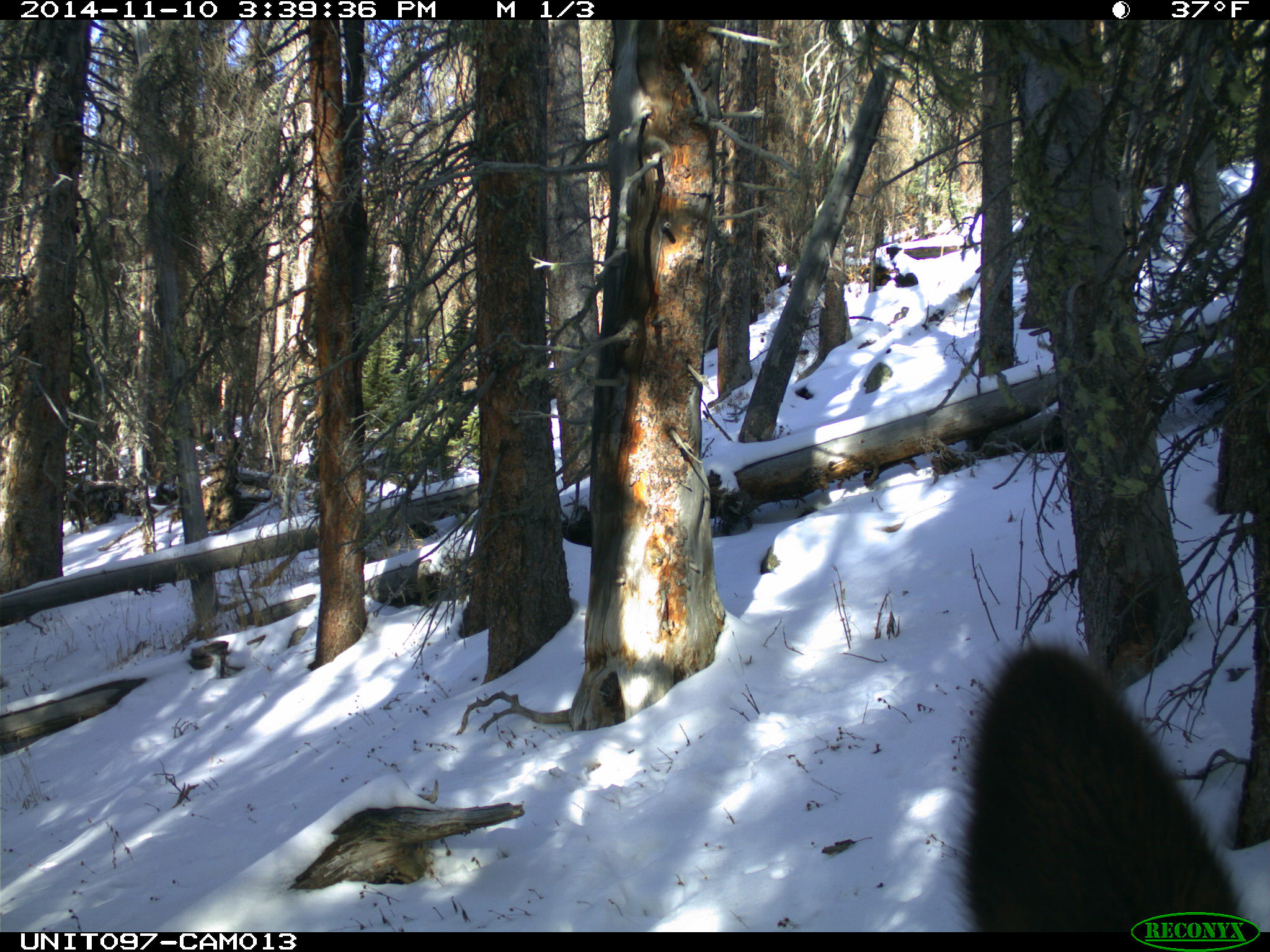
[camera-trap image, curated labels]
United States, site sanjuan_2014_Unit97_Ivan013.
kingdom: Animalia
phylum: Chordata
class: Mammalia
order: Artiodactyla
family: Cervidae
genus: Cervus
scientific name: Cervus elaphus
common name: red deer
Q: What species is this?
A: Cervus elaphus (red deer).